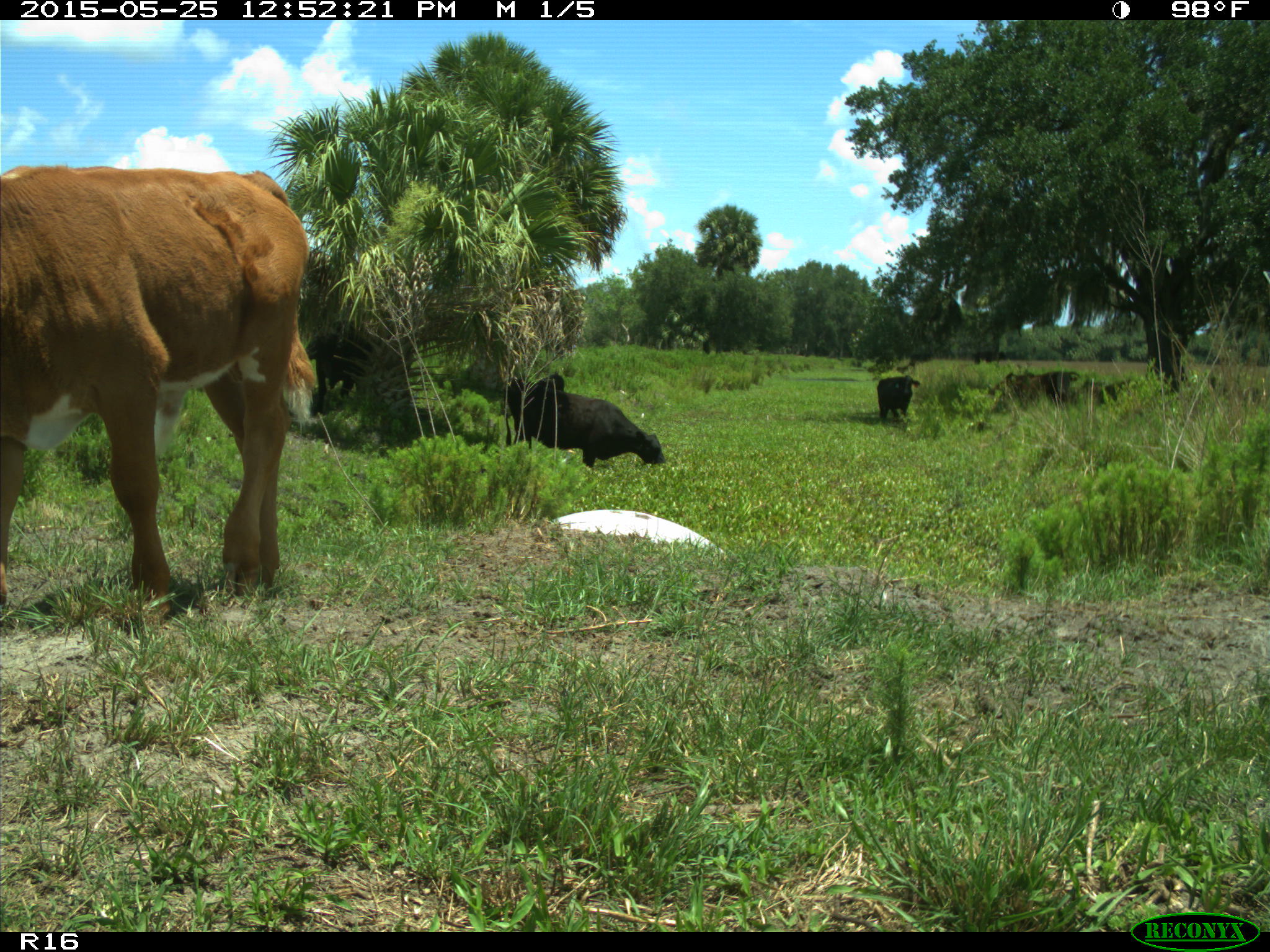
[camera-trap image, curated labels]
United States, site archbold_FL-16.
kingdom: Animalia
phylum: Chordata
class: Mammalia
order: Artiodactyla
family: Bovidae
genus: Bos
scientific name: Bos taurus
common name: domestic cow